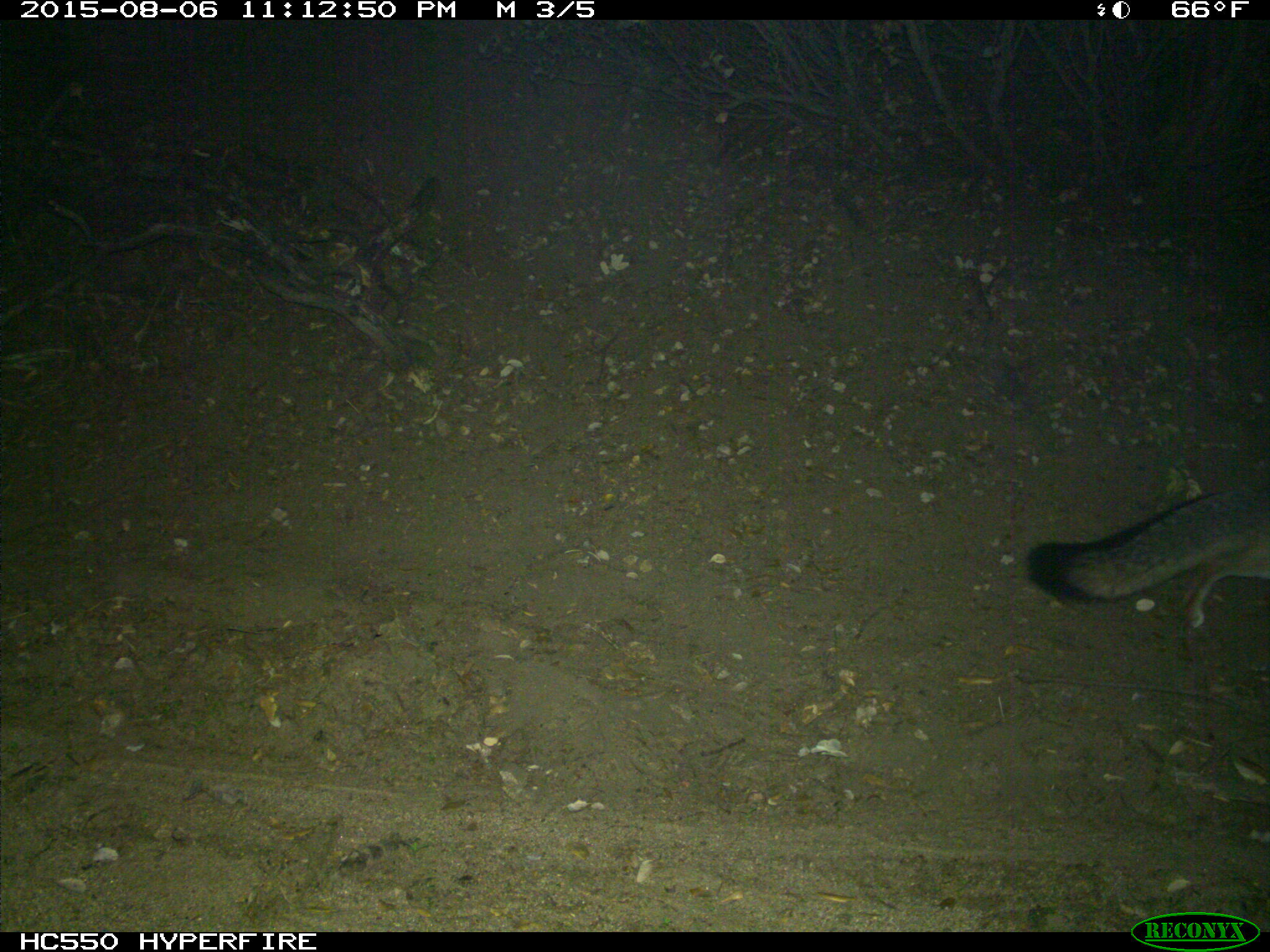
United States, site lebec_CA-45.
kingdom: Animalia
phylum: Chordata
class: Mammalia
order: Carnivora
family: Canidae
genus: Urocyon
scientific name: Urocyon cinereoargenteus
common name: gray fox